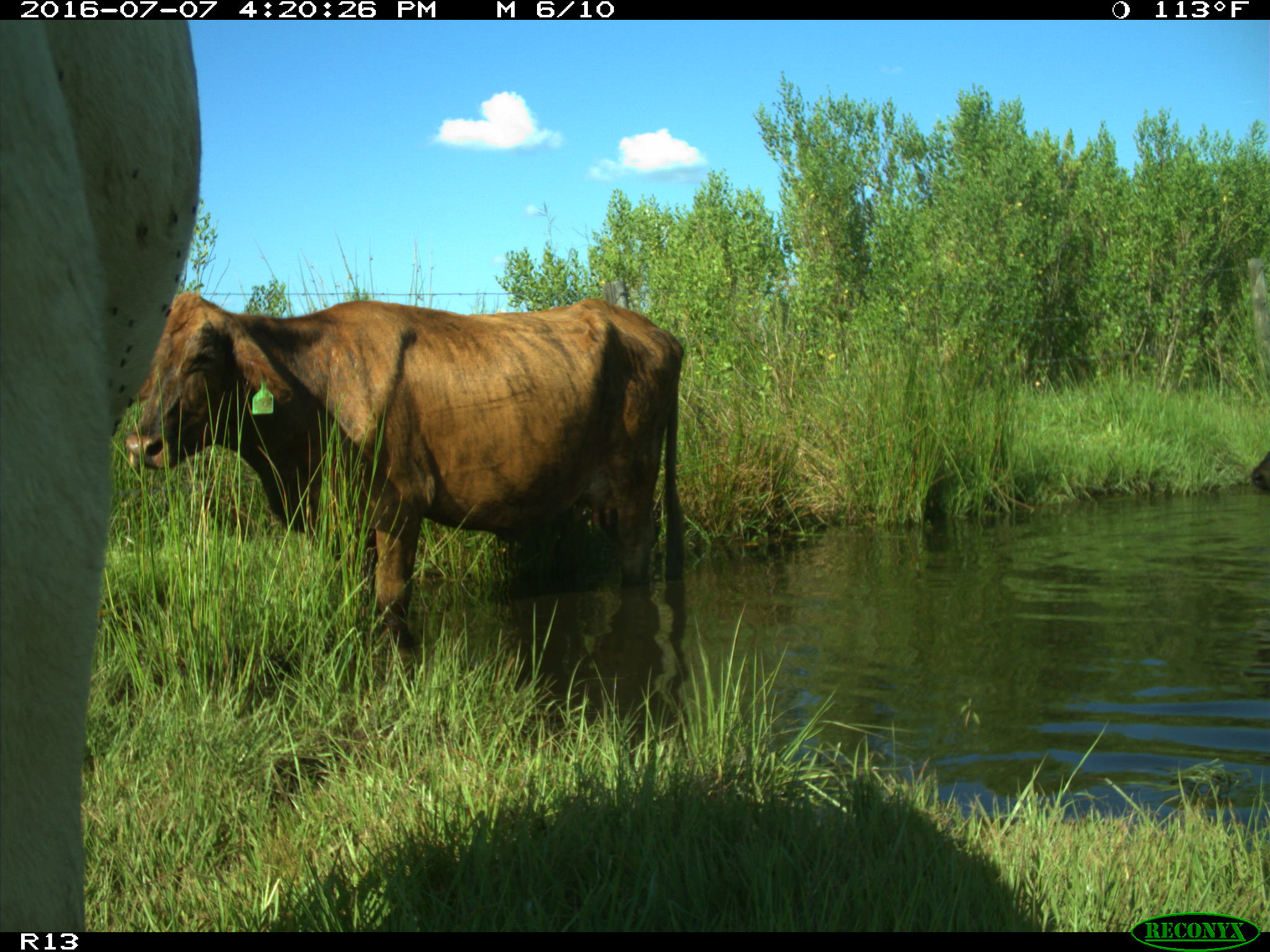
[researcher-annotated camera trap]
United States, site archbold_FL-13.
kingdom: Animalia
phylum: Chordata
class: Mammalia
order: Artiodactyla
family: Bovidae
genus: Bos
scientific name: Bos taurus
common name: domestic cow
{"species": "Bos taurus (domestic cow)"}